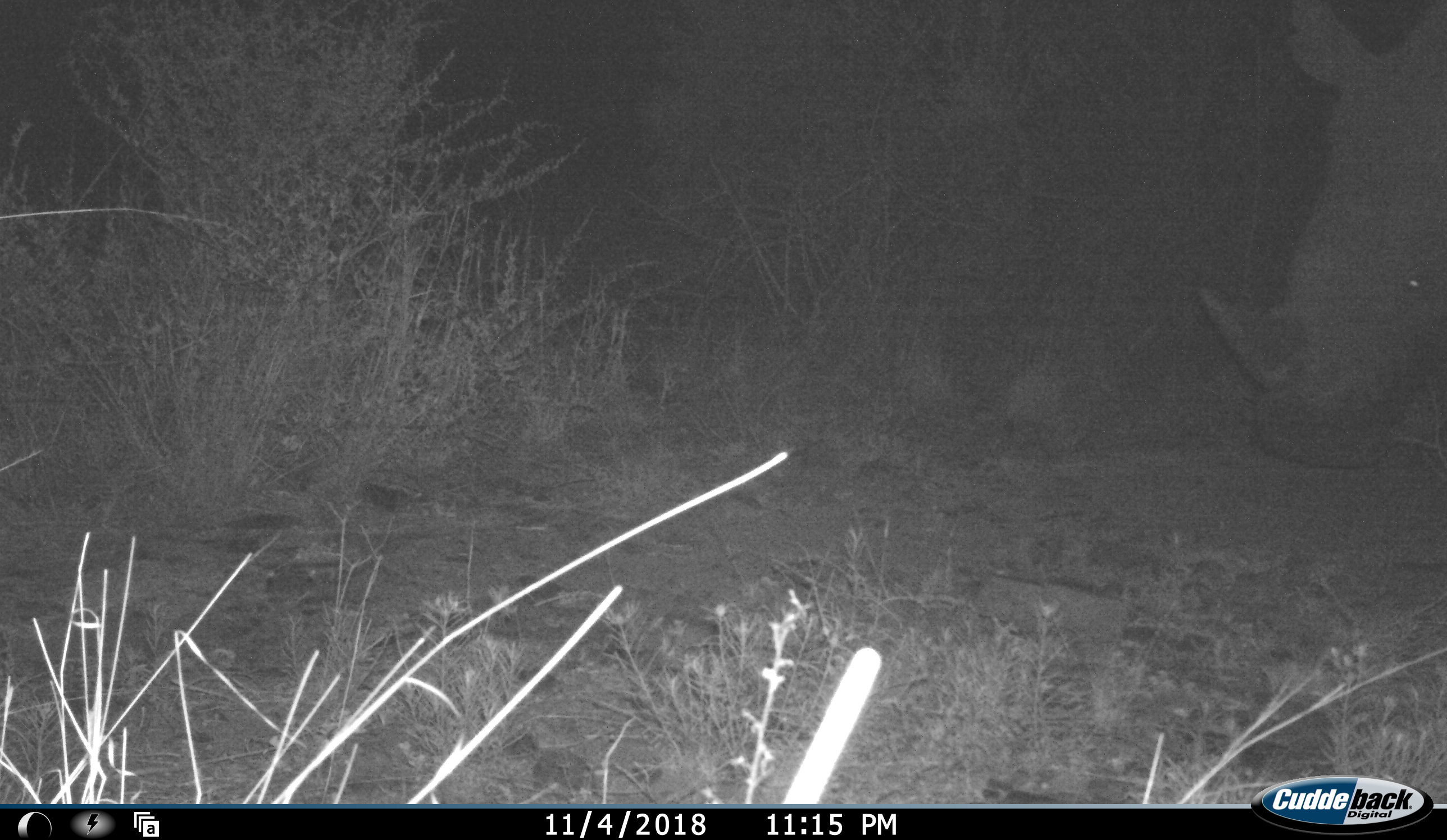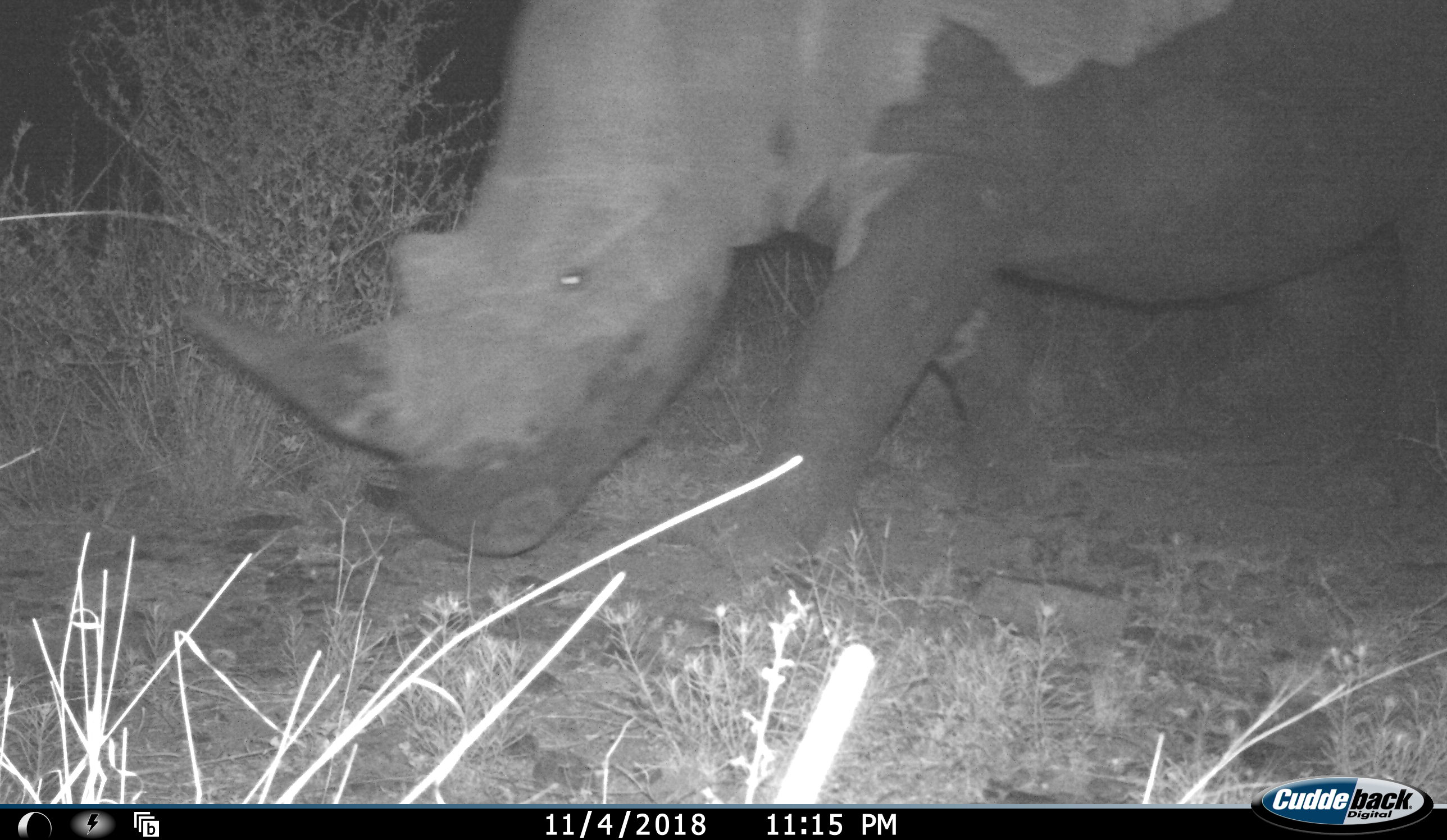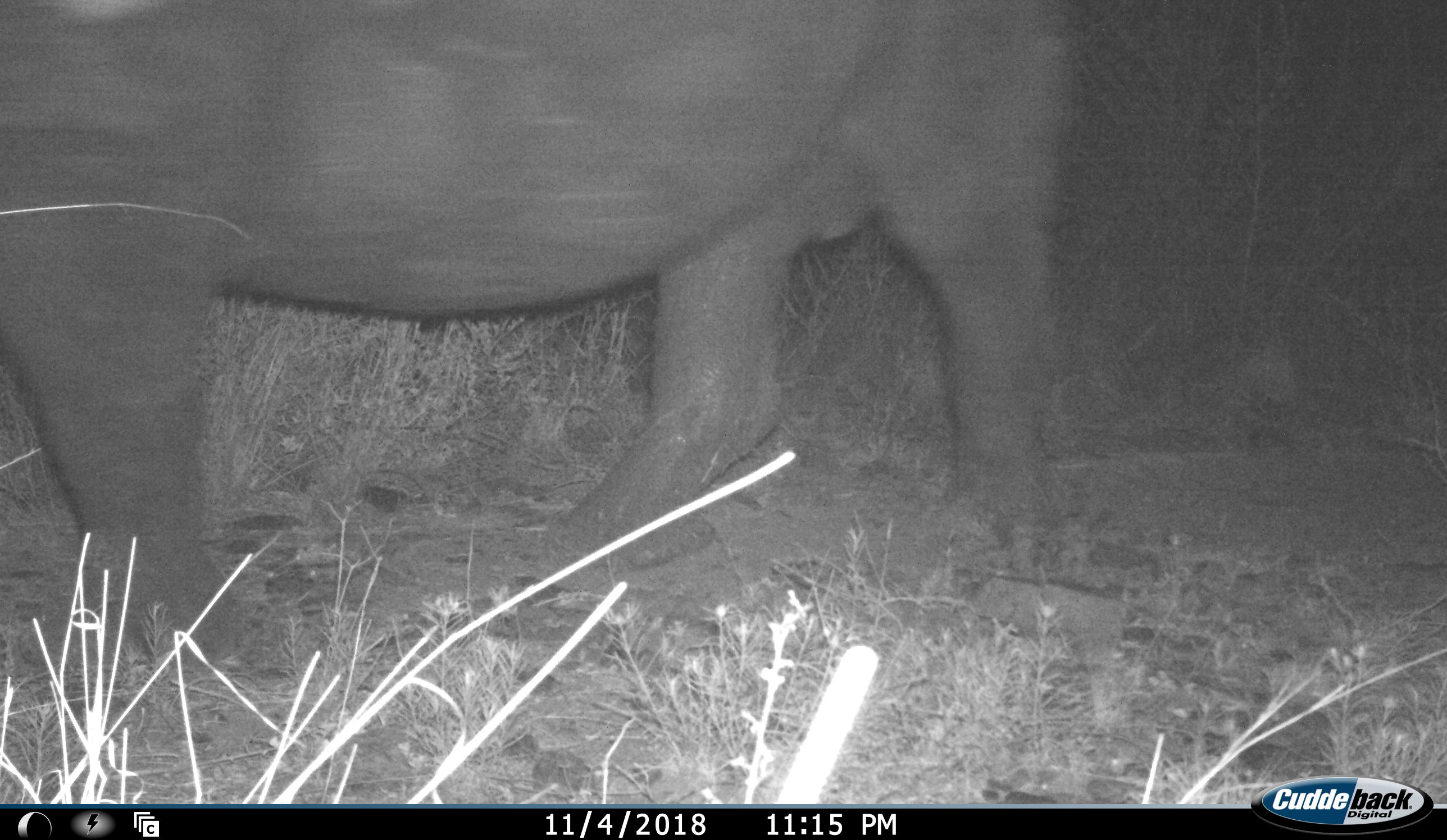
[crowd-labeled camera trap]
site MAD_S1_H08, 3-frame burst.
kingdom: Animalia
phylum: Chordata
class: Mammalia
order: Perissodactyla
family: Rhinocerotidae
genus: Diceros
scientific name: Diceros bicornis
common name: black rhinoceros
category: rhinocerosblack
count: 1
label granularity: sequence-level